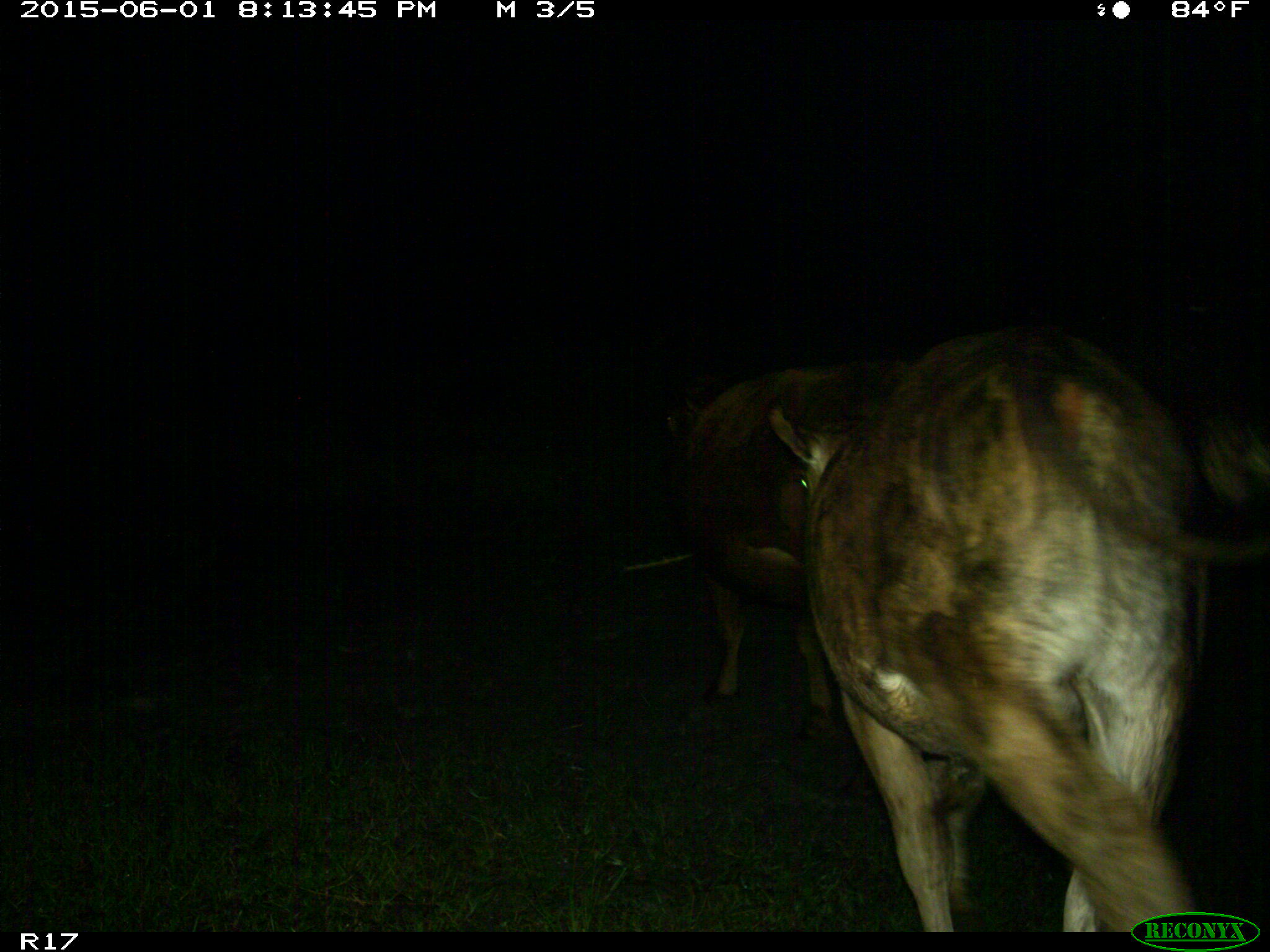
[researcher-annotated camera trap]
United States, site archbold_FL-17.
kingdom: Animalia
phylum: Chordata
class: Mammalia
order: Artiodactyla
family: Bovidae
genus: Bos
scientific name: Bos taurus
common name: domestic cow